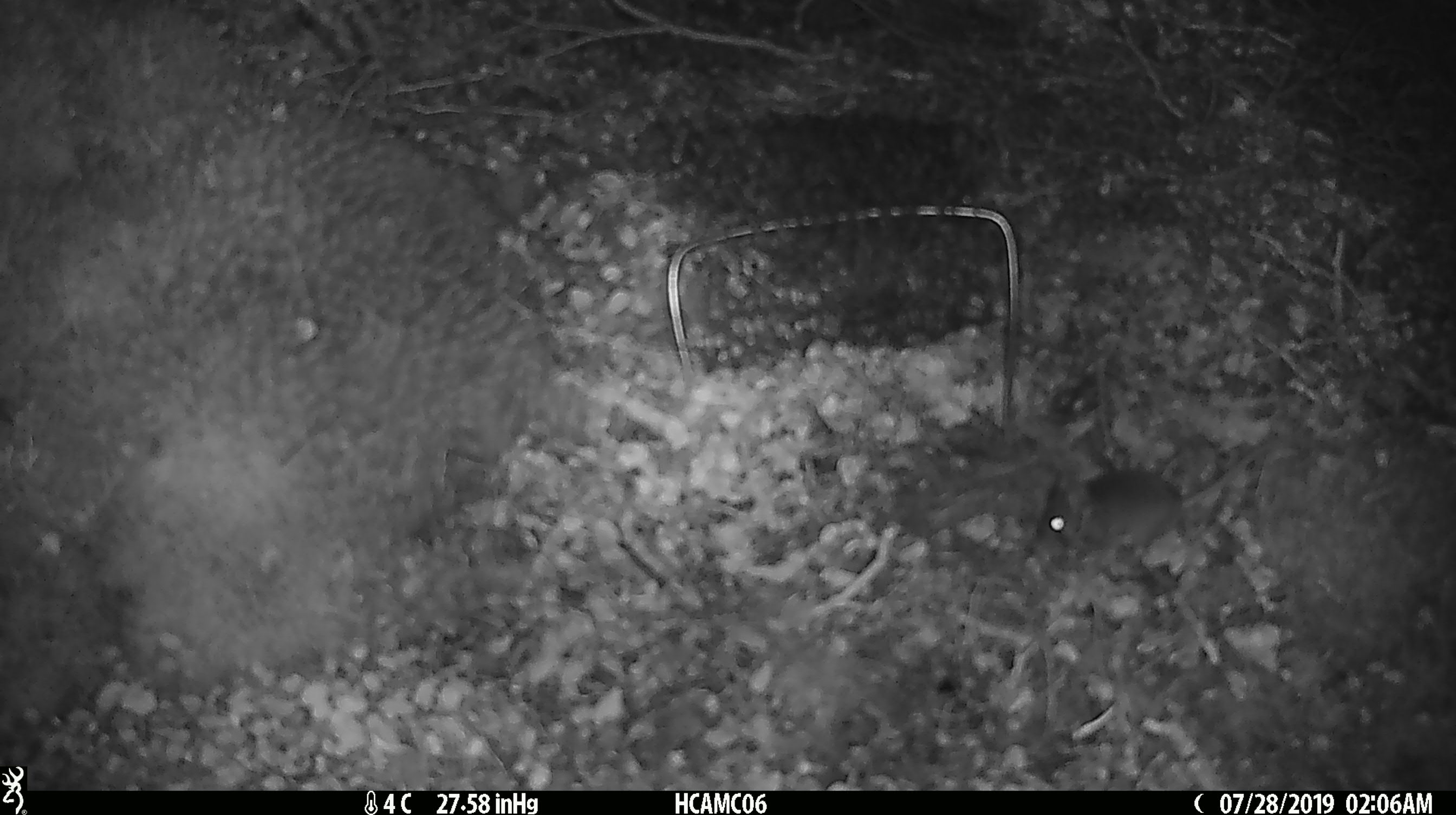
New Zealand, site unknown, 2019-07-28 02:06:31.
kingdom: Animalia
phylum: Chordata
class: Mammalia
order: Rodentia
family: Muridae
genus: Mus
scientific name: Mus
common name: mouse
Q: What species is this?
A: Mouse (Mus).